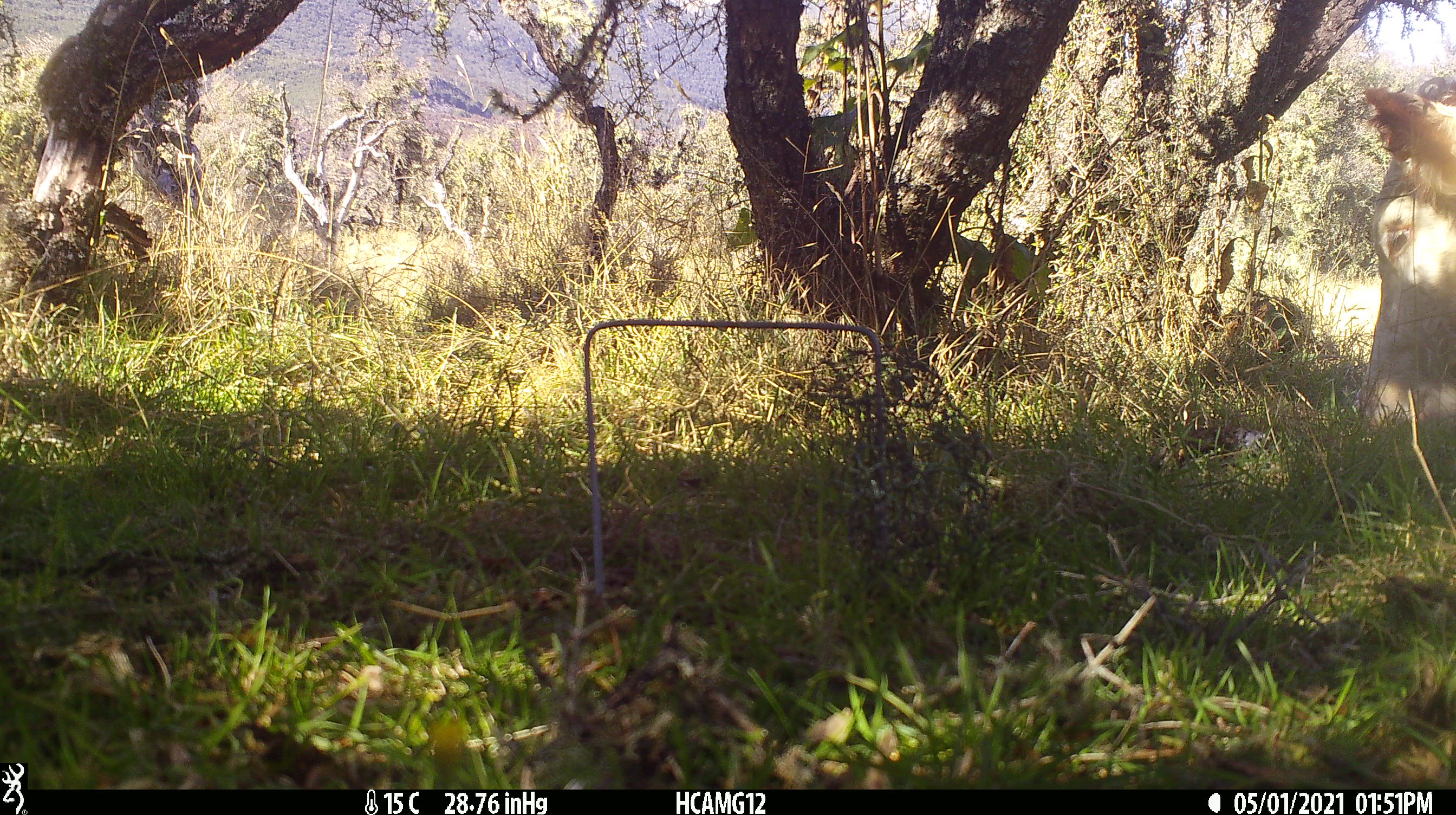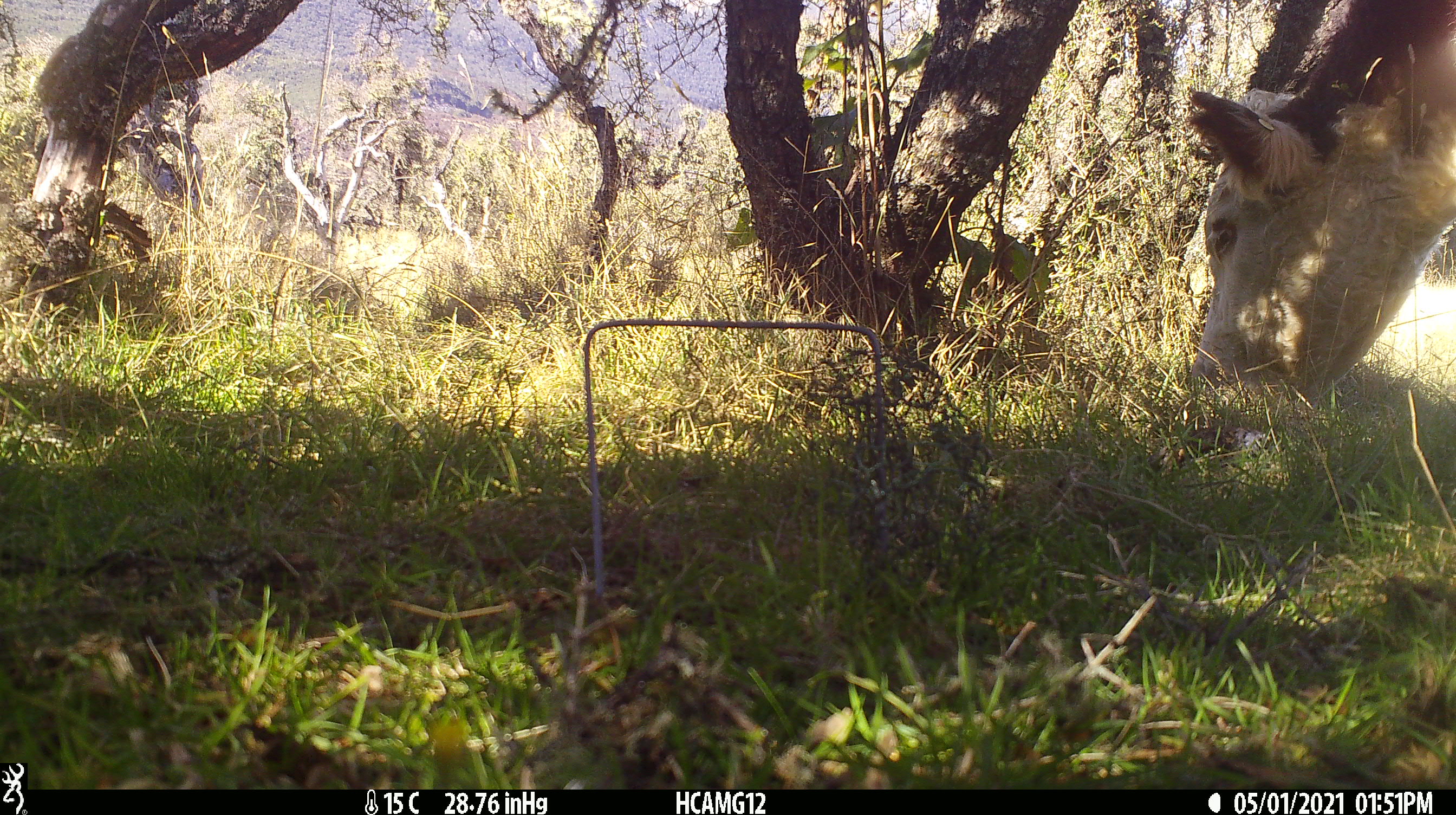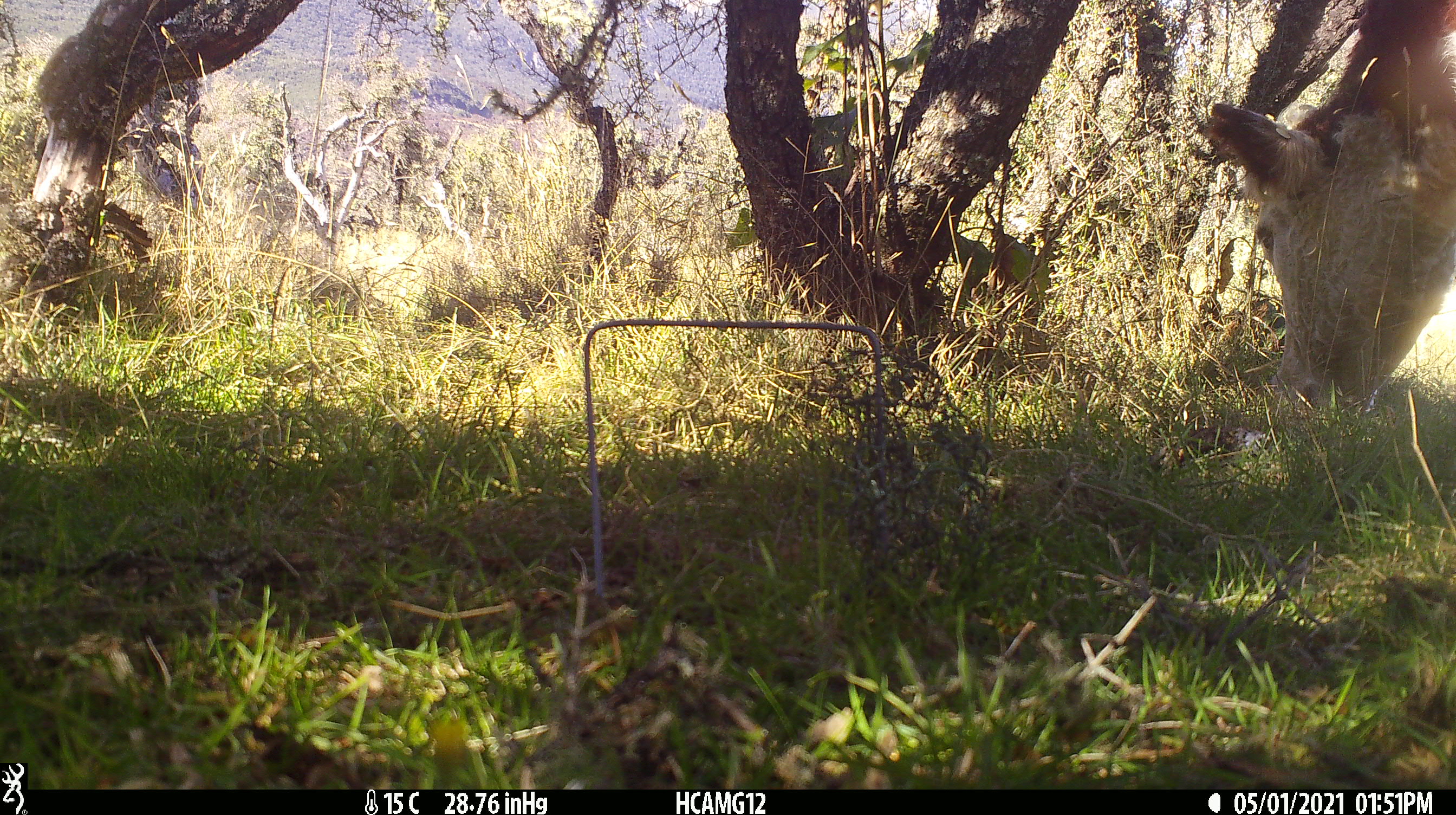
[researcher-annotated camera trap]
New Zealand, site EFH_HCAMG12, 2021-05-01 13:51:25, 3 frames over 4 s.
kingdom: Animalia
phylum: Chordata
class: Mammalia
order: Artiodactyla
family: Bovidae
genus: Bos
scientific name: Bos taurus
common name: domestic cow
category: cow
Cow (domestic cow) (Bos taurus).